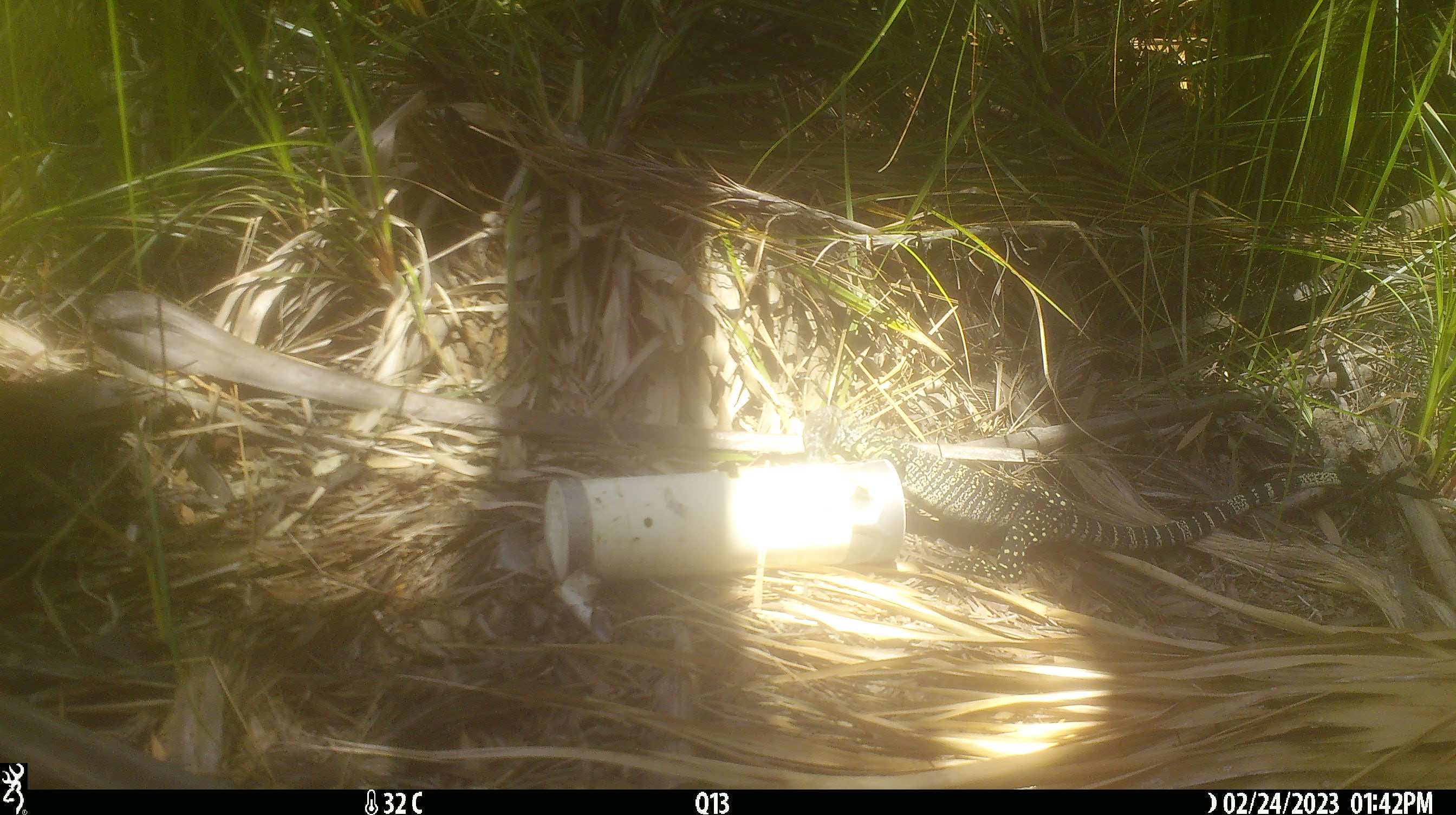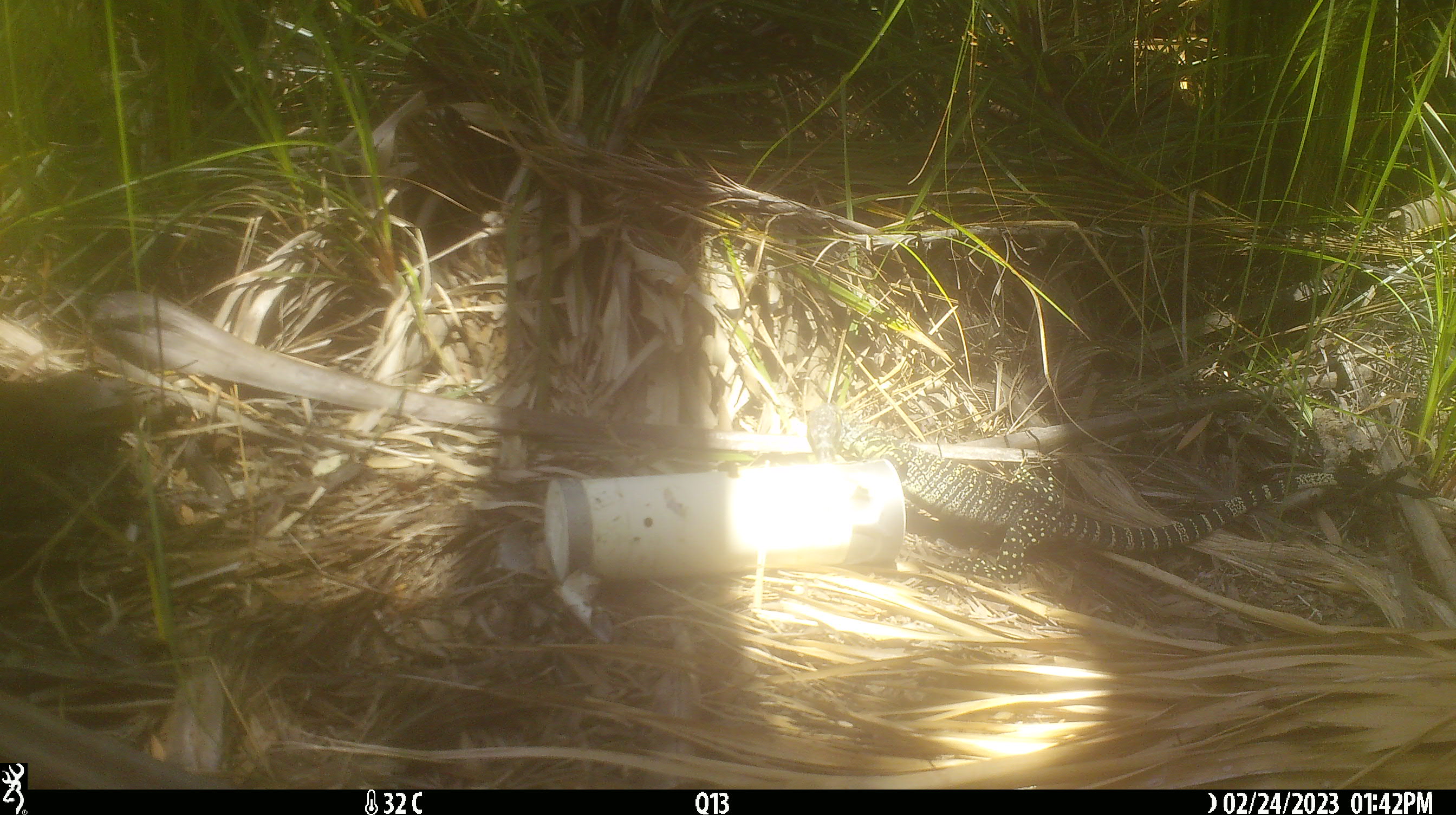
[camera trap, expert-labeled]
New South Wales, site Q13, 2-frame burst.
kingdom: Animalia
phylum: Chordata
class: Reptilia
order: Squamata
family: Varanidae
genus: Varanus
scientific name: Varanus varius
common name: lace monitor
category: goanna